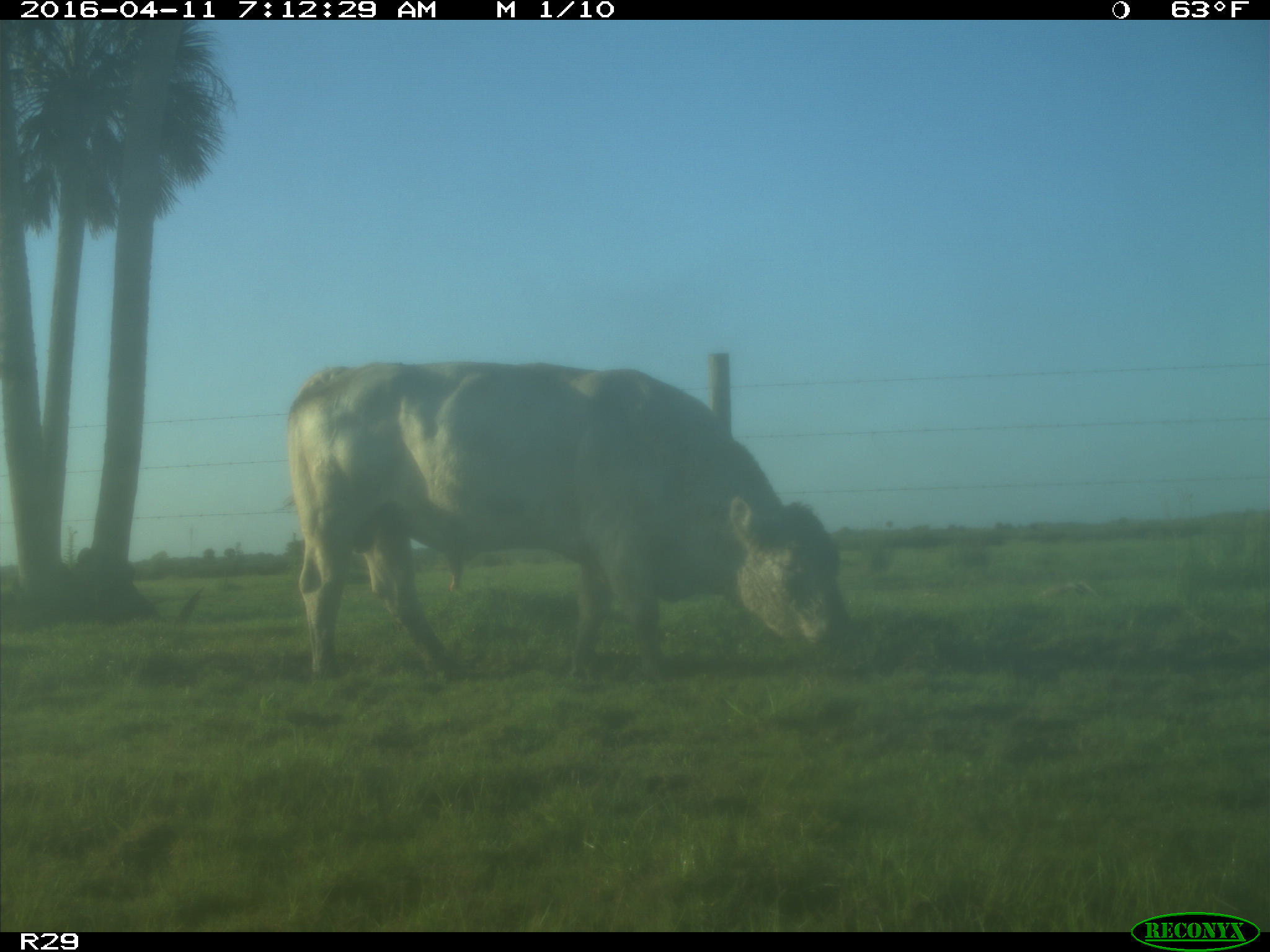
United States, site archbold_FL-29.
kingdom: Animalia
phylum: Chordata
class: Mammalia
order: Artiodactyla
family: Bovidae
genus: Bos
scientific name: Bos taurus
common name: domestic cow